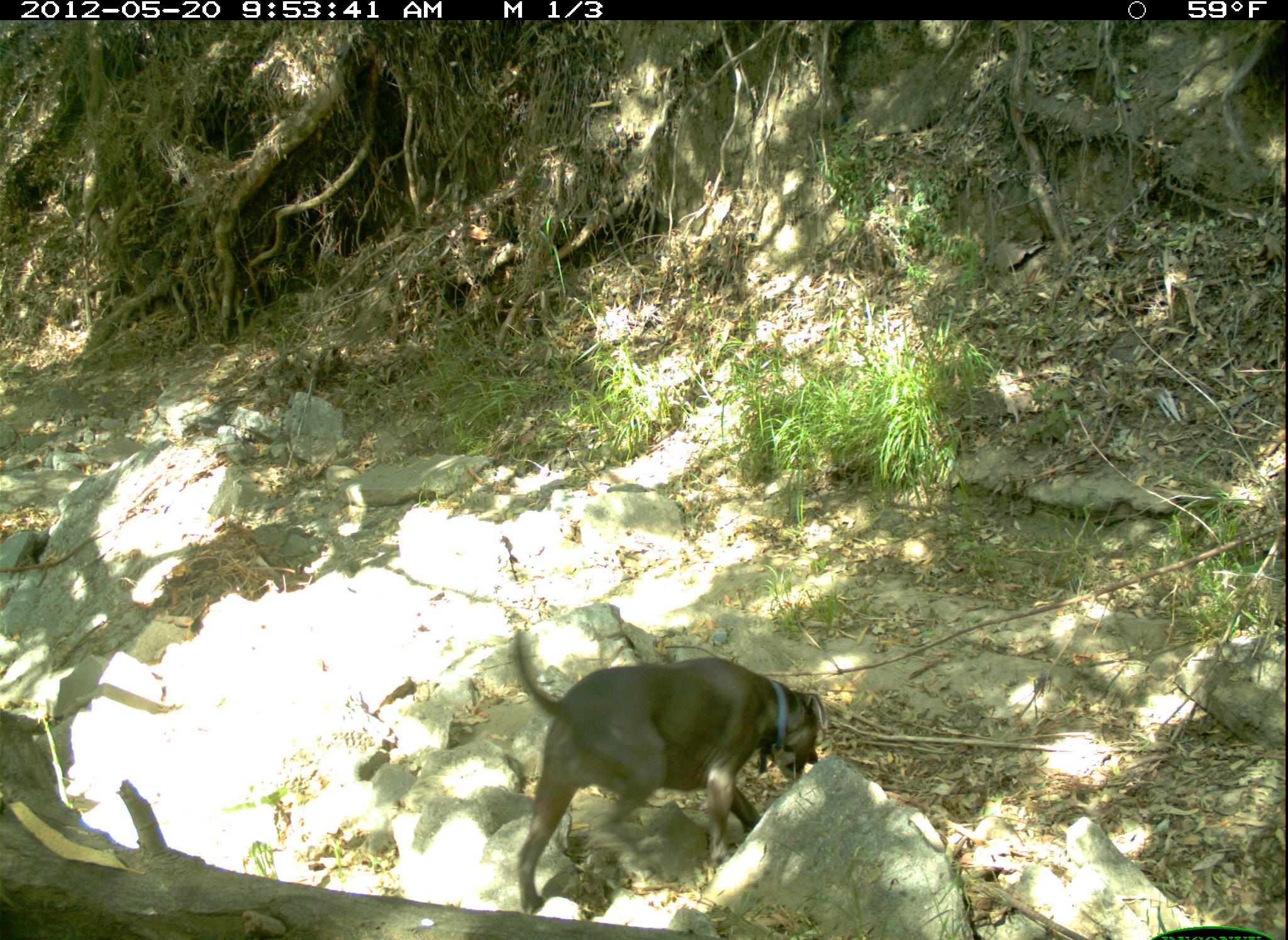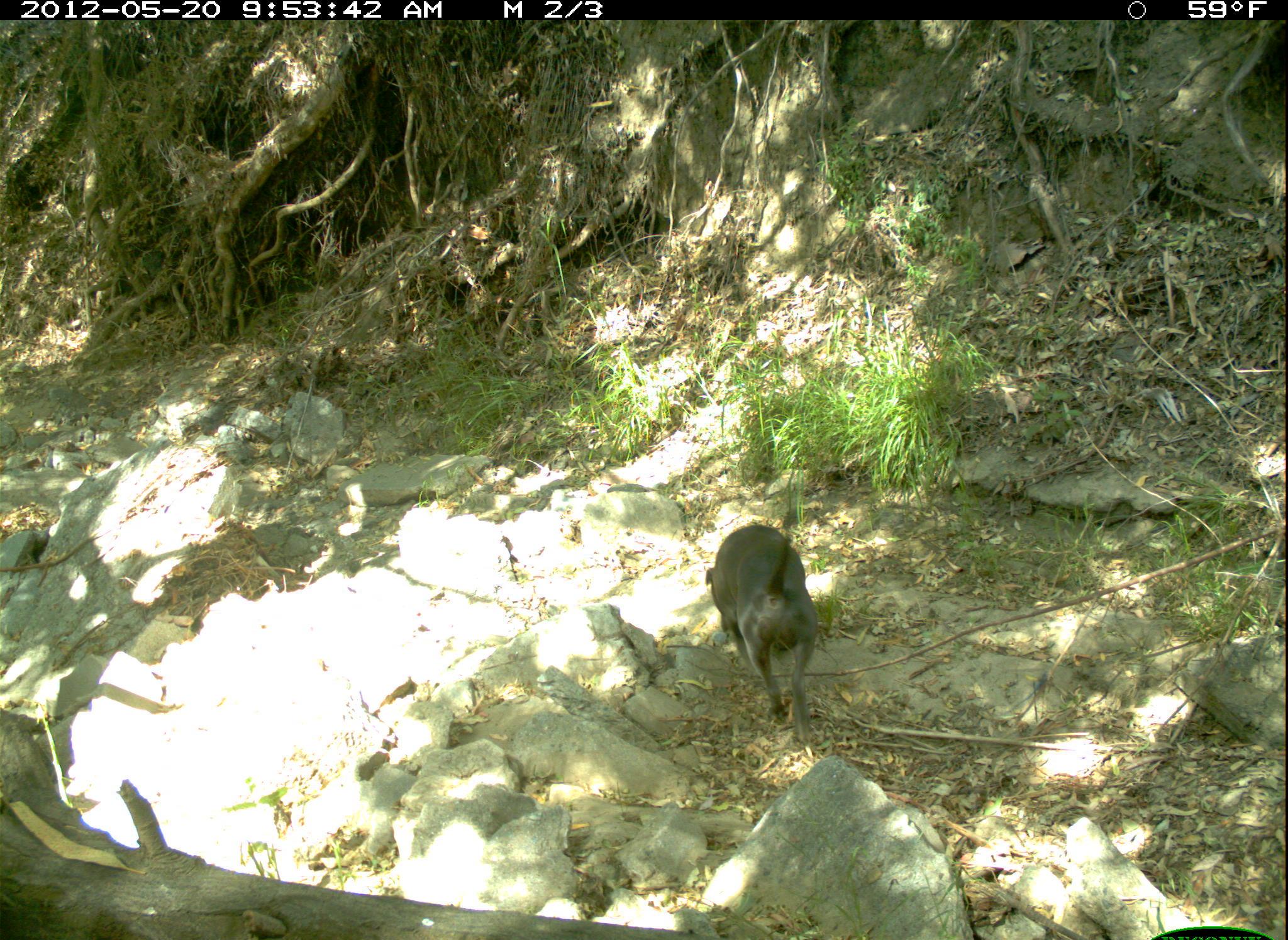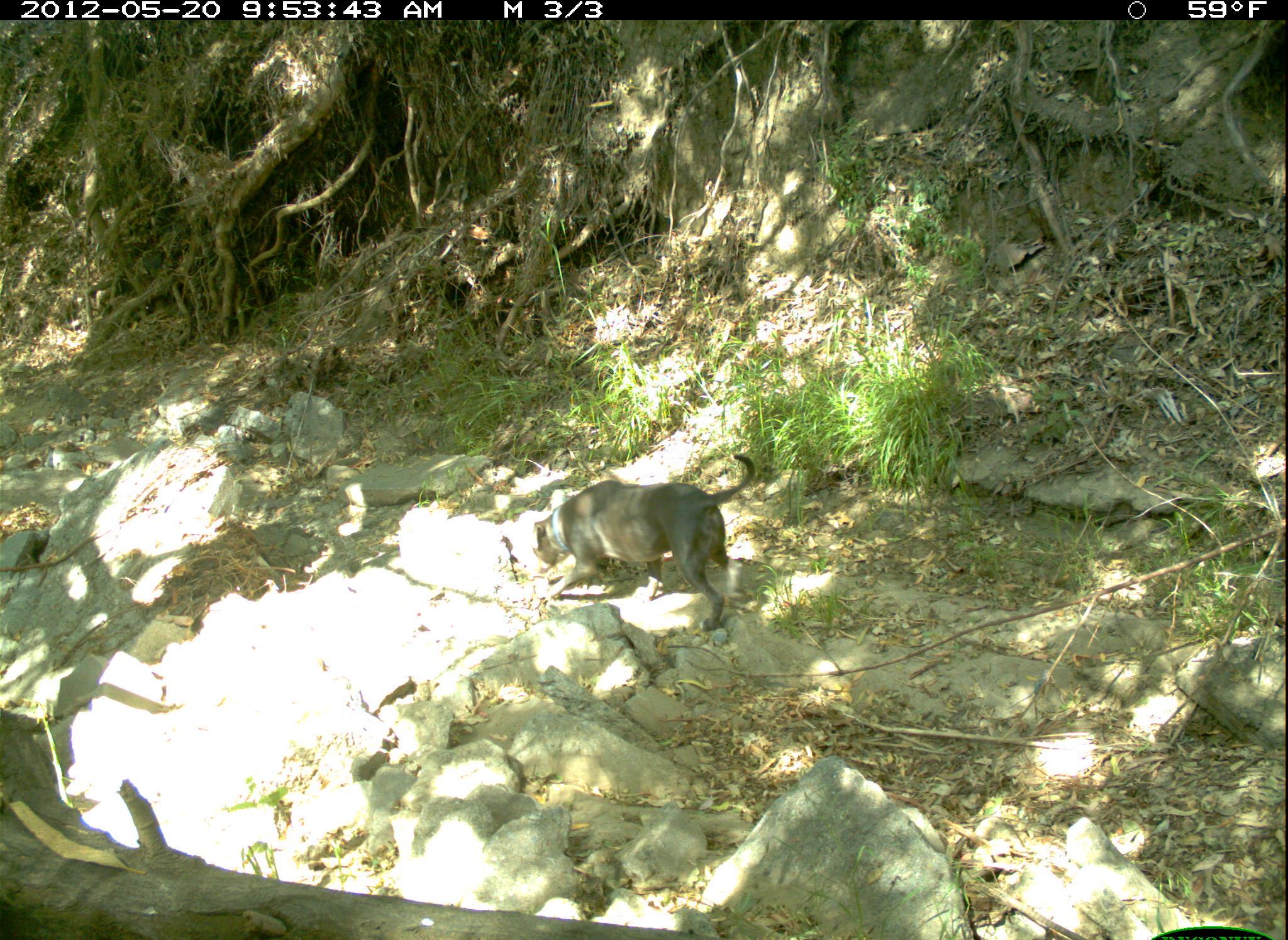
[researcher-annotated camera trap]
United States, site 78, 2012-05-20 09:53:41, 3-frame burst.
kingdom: Animalia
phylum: Chordata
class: Mammalia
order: Carnivora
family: Canidae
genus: Canis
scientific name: Canis familiaris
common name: domestic dog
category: dog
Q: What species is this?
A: Dog (domestic dog) (Canis familiaris).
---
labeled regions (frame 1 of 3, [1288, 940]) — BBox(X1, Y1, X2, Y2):
dog: BBox(478, 607, 842, 921)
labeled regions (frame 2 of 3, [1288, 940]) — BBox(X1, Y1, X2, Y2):
dog: BBox(700, 511, 831, 749)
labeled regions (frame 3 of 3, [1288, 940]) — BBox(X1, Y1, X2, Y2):
dog: BBox(509, 448, 779, 636)